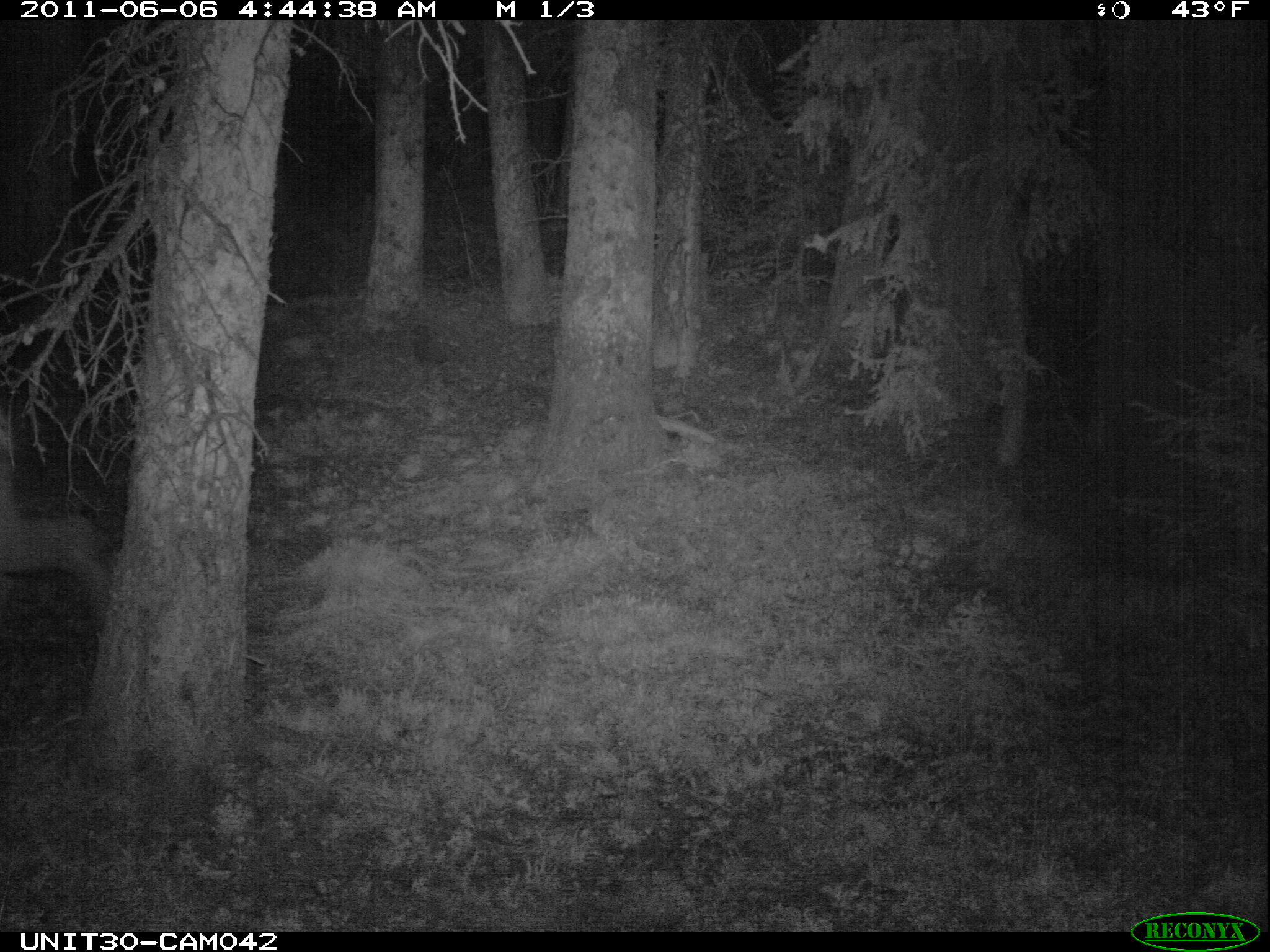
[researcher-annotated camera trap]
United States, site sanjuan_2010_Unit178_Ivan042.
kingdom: Animalia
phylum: Chordata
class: Mammalia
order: Artiodactyla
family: Cervidae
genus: Cervus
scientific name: Cervus elaphus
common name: red deer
Cervus elaphus (red deer).